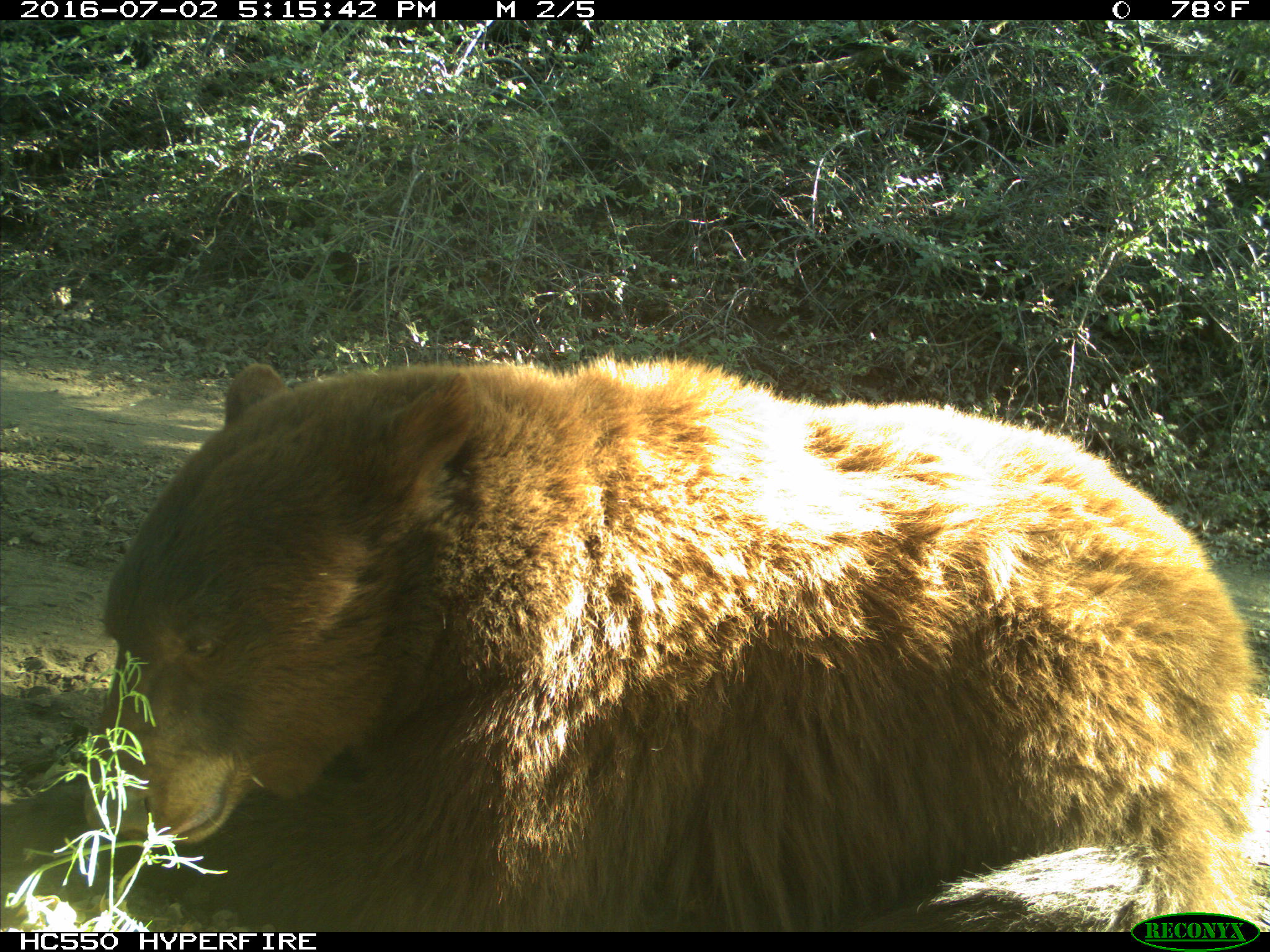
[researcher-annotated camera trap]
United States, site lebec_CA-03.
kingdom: Animalia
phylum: Chordata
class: Mammalia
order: Carnivora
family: Ursidae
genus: Ursus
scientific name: Ursus americanus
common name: american black bear